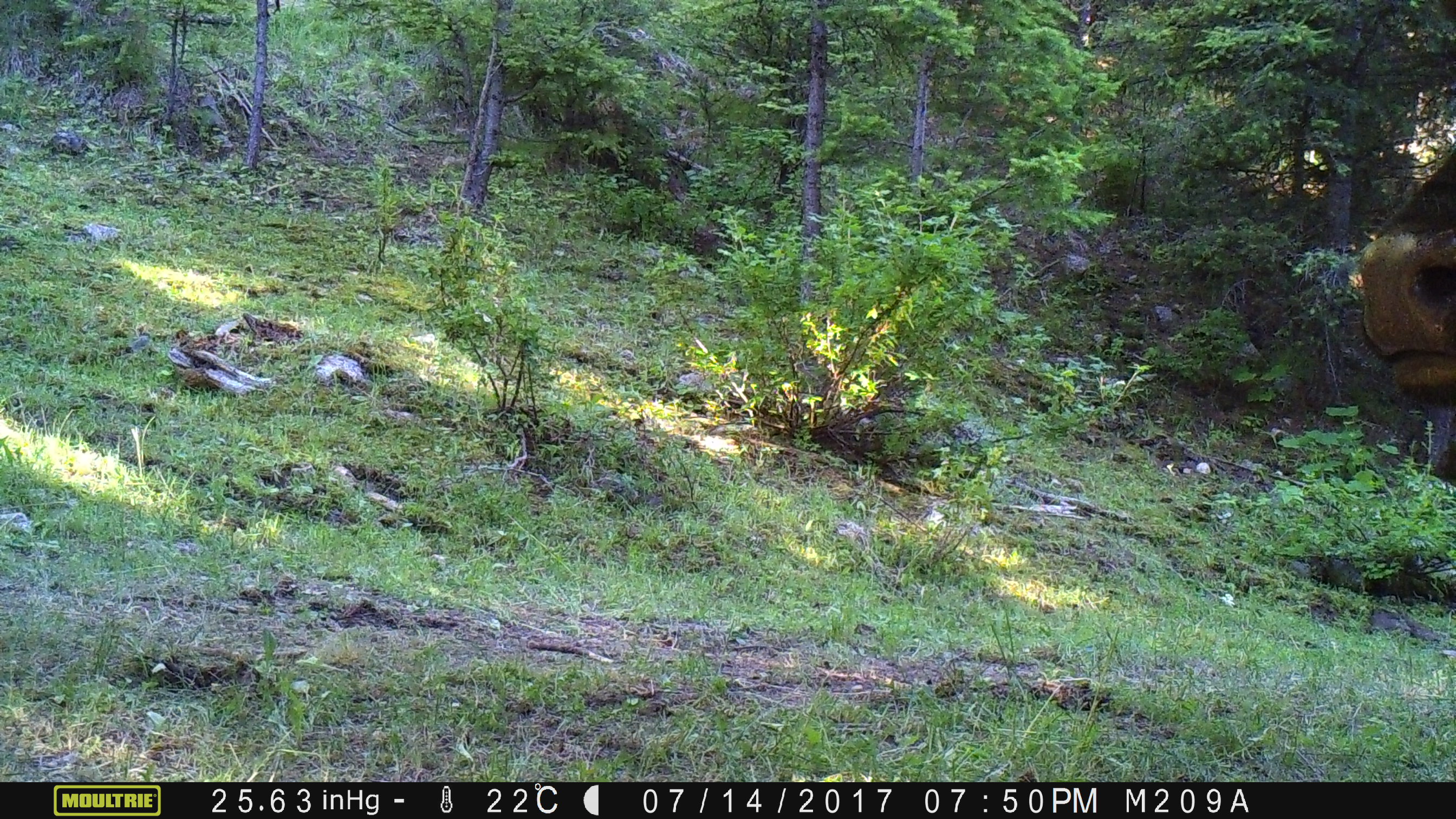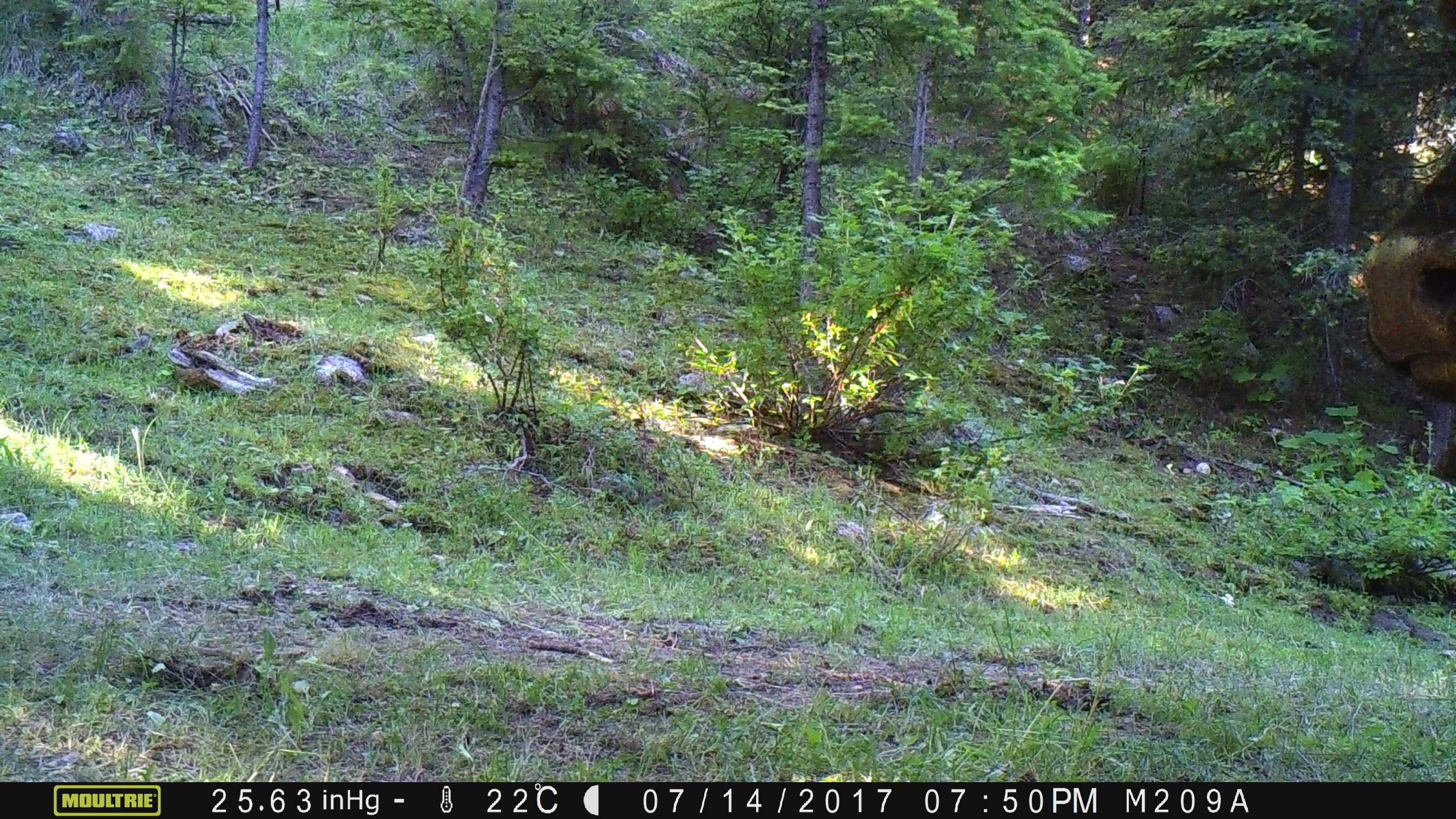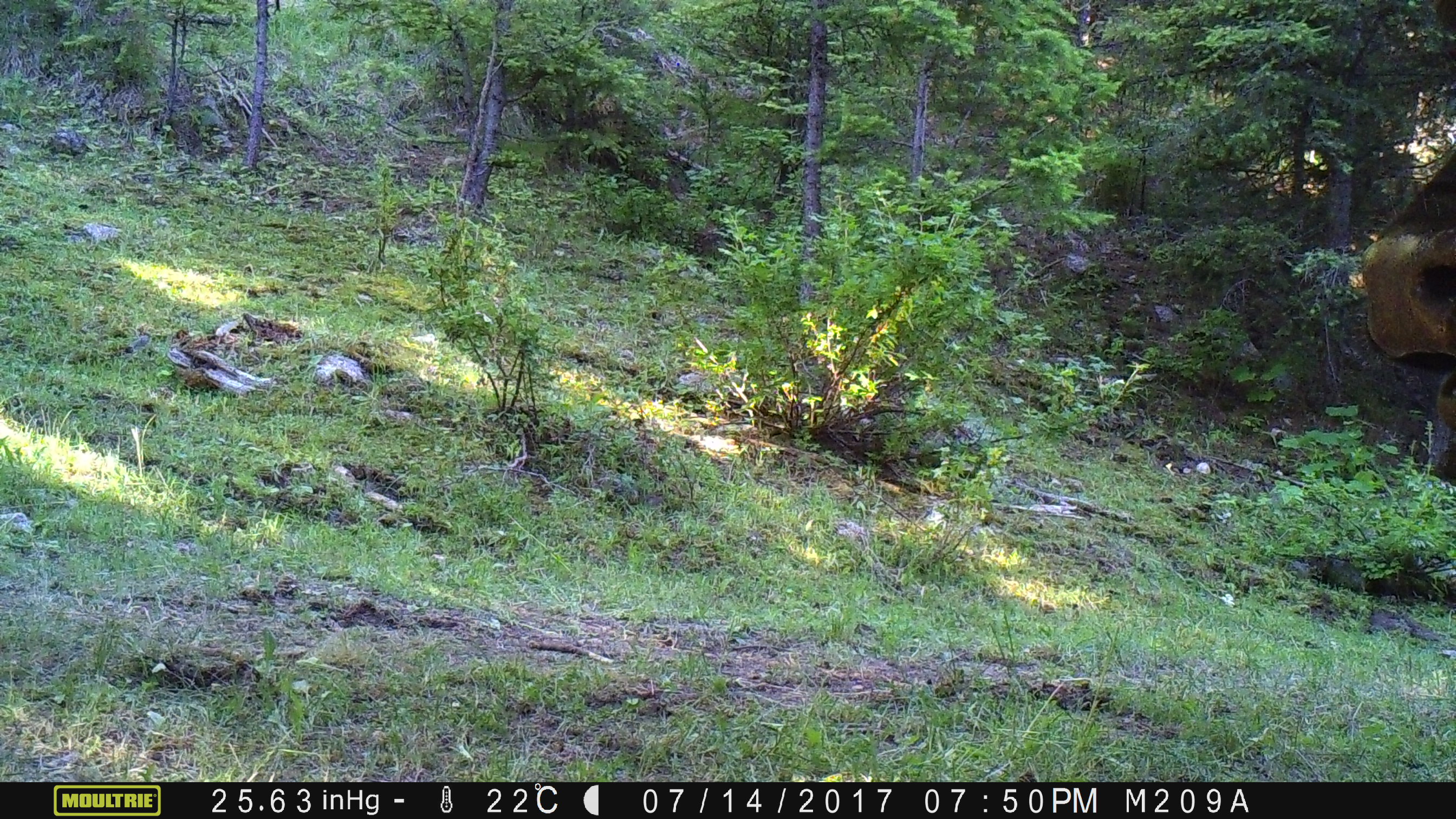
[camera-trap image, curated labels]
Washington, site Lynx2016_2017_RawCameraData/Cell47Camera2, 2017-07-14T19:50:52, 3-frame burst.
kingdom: Animalia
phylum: Chordata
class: Mammalia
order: Artiodactyla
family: Bovidae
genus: Bos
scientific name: Bos taurus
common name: domestic cattle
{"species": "domestic cattle (Bos taurus)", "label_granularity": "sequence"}